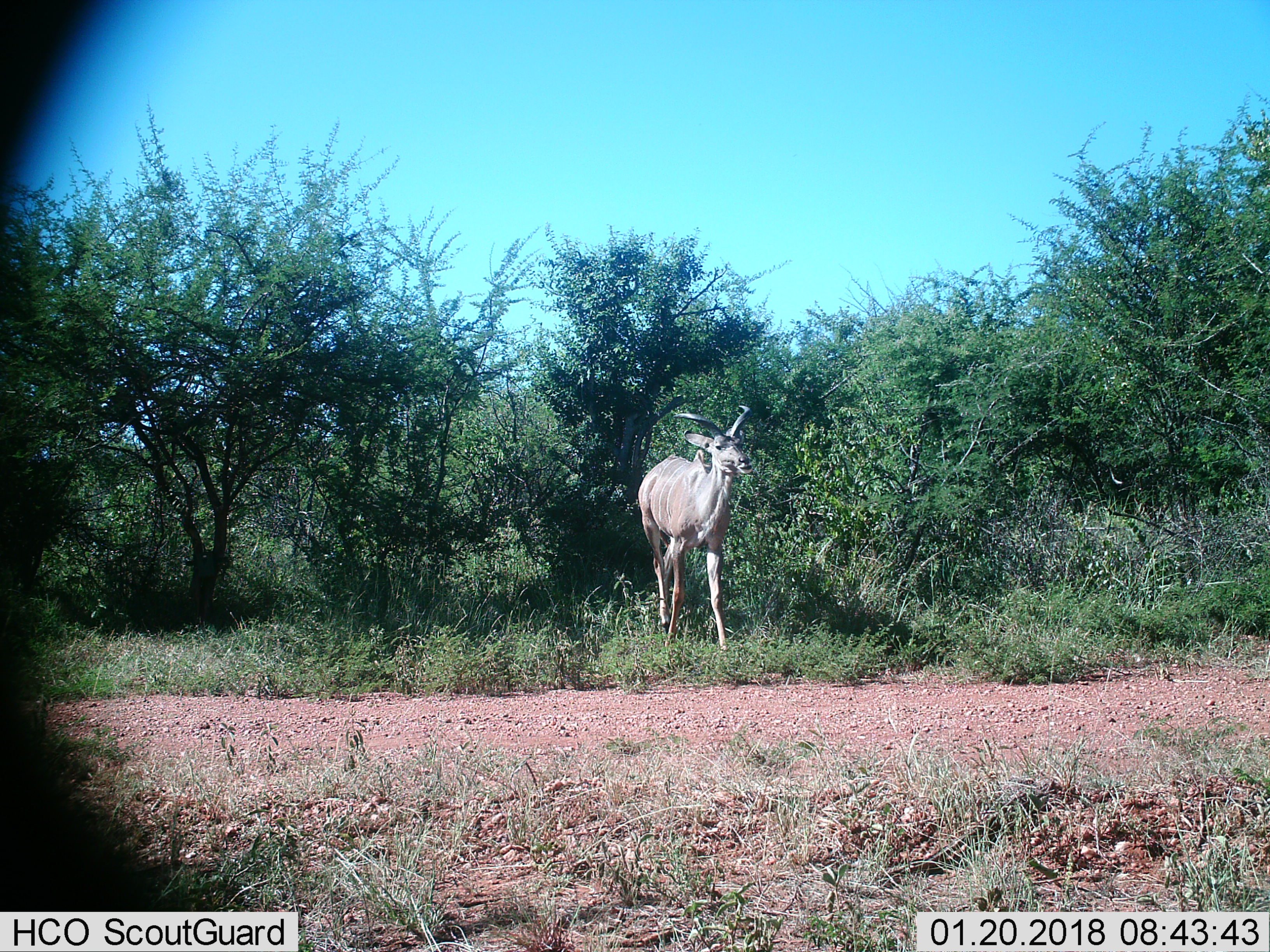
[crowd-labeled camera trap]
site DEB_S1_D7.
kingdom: Animalia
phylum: Chordata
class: Mammalia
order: Artiodactyla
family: Bovidae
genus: Tragelaphus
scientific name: Tragelaphus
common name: kudu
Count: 1.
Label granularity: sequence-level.